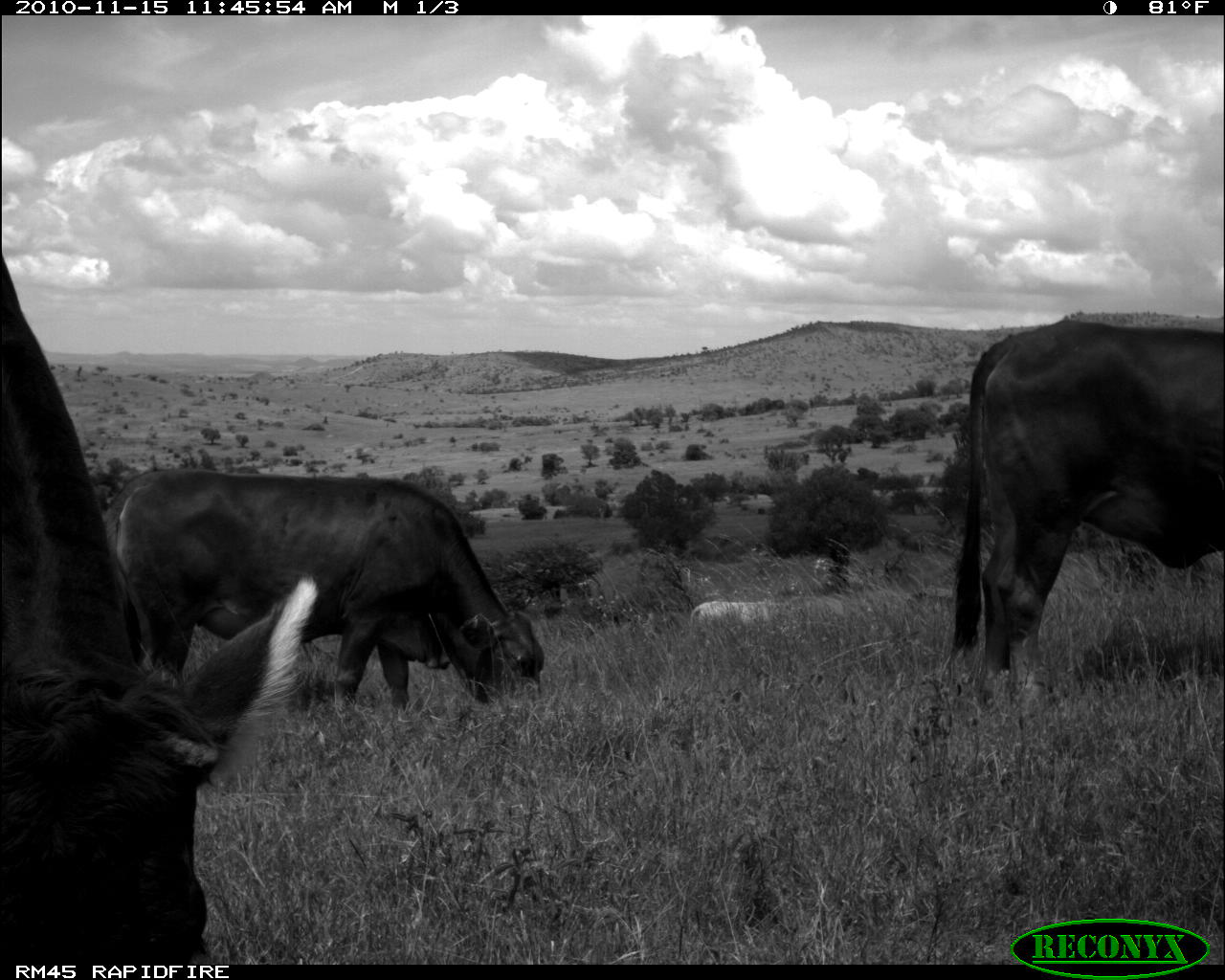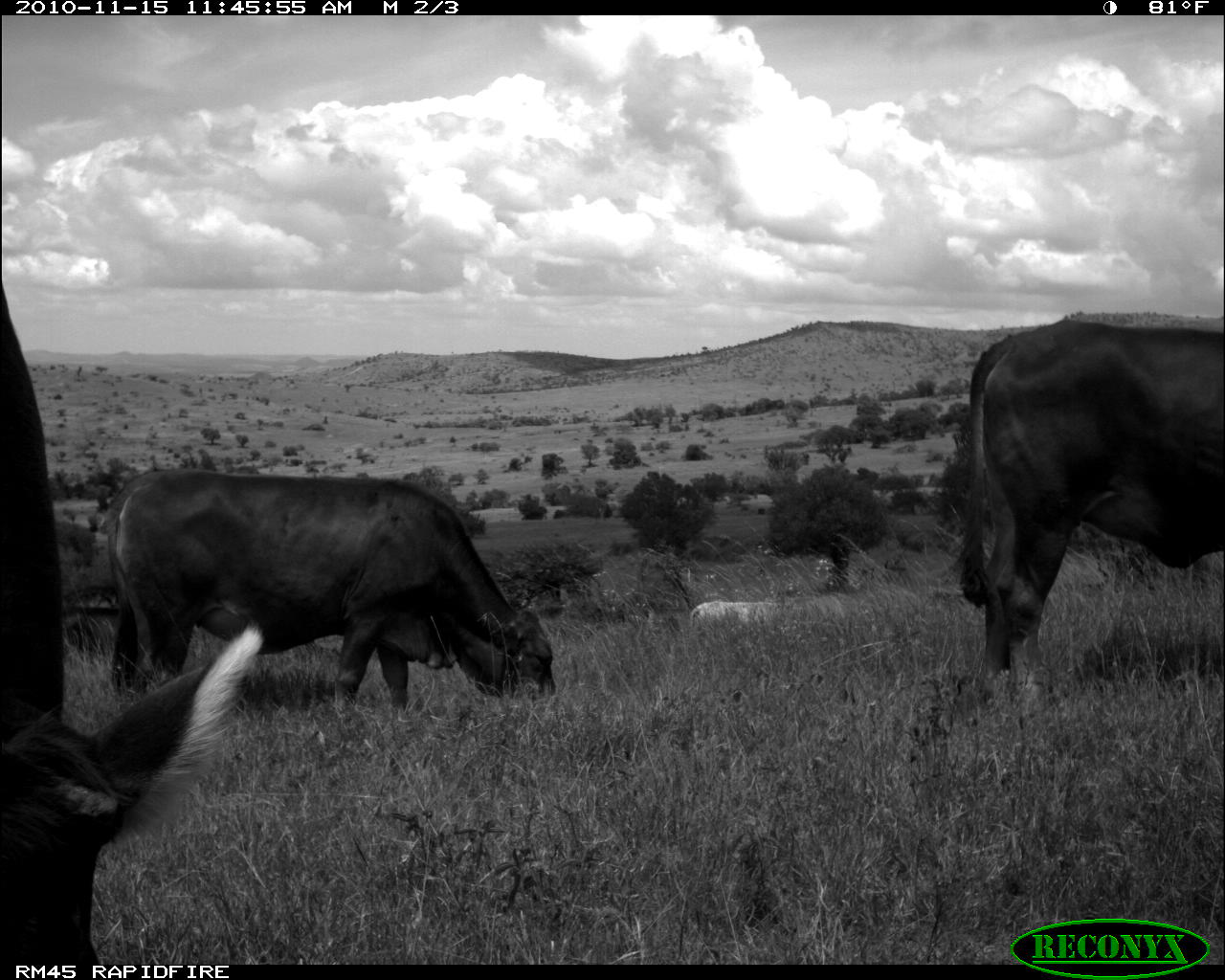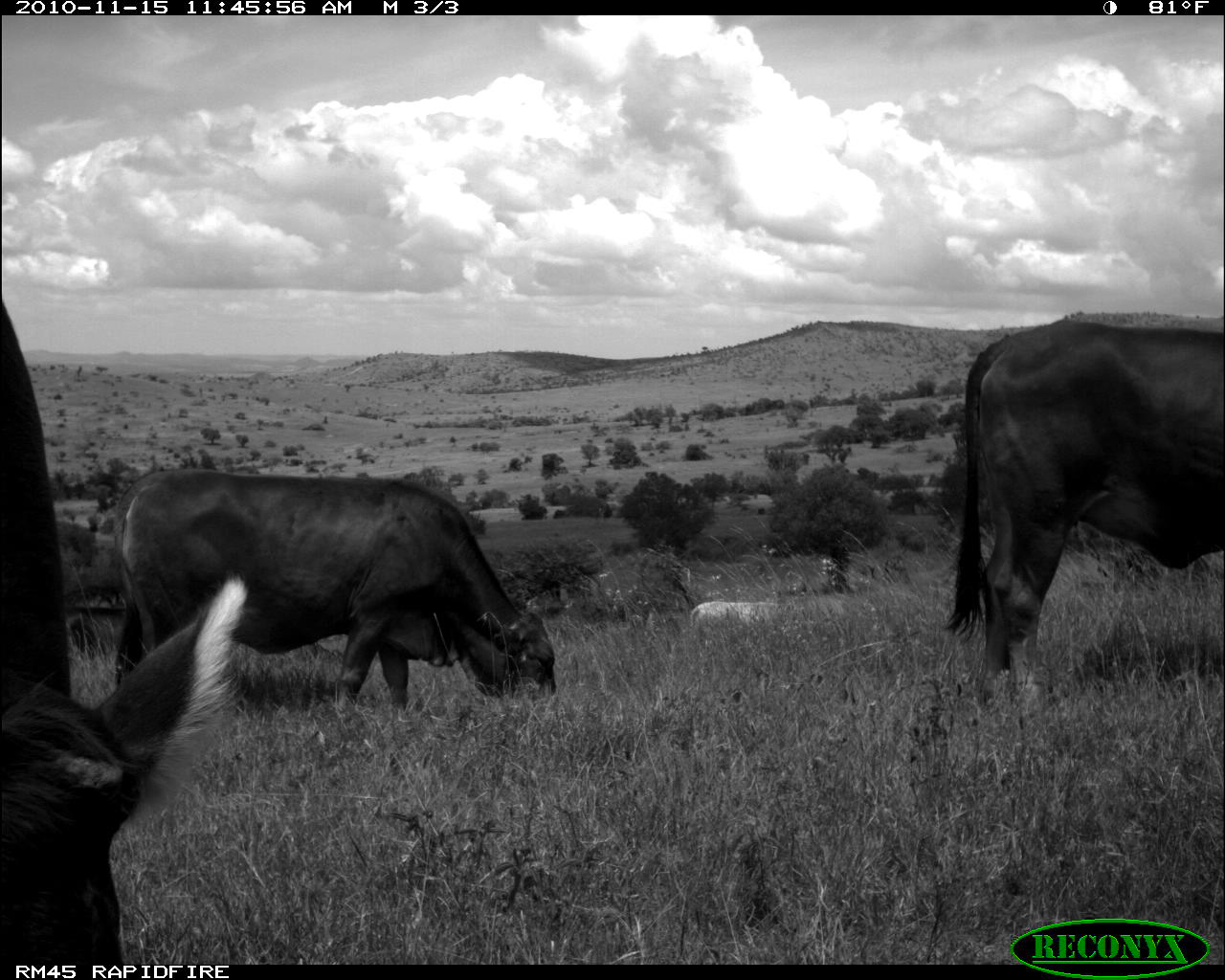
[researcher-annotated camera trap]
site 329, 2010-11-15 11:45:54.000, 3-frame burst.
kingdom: Animalia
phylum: Chordata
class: Mammalia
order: Artiodactyla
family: Bovidae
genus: Bos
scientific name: Bos taurus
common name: domestic cattle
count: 3